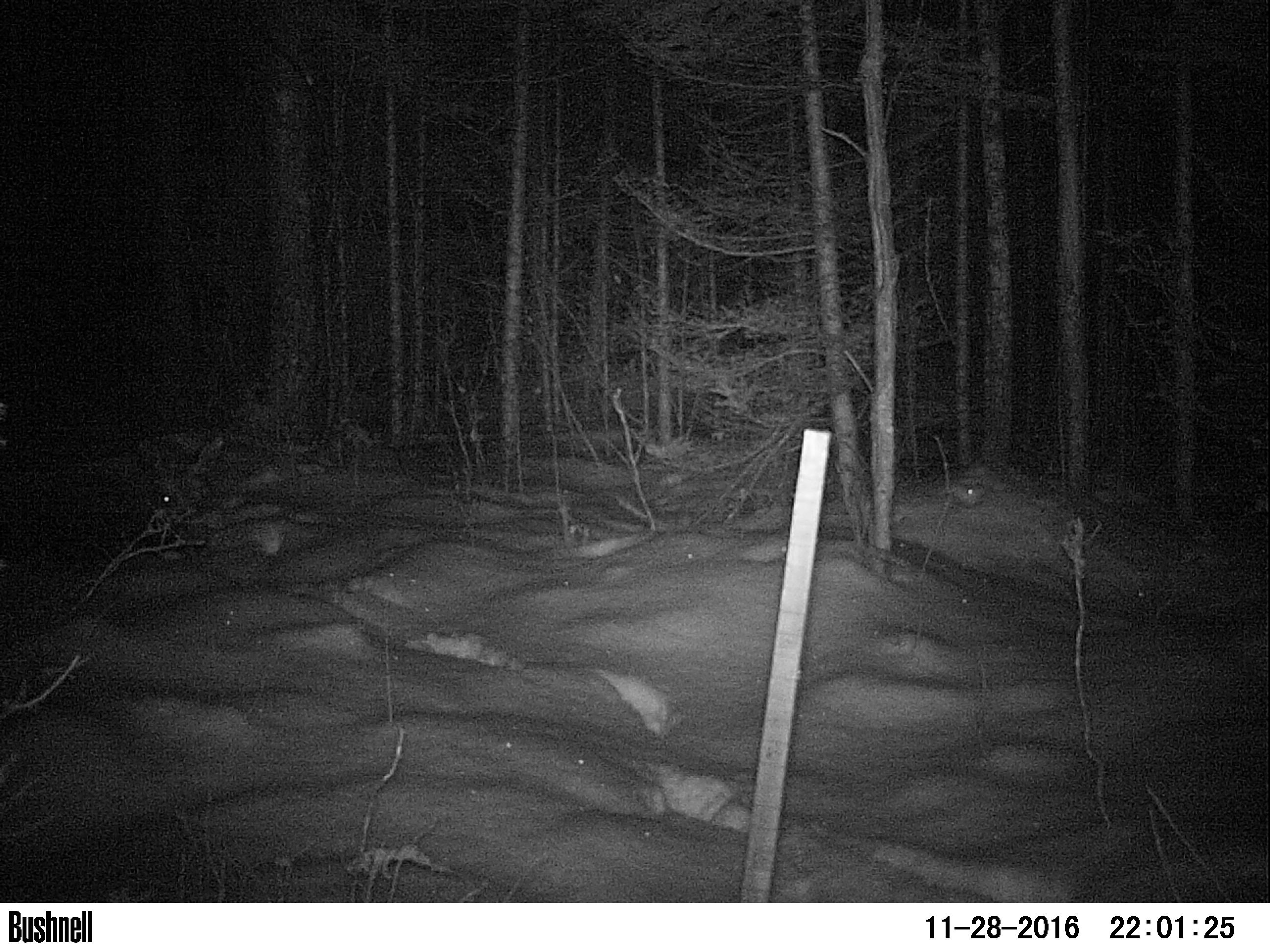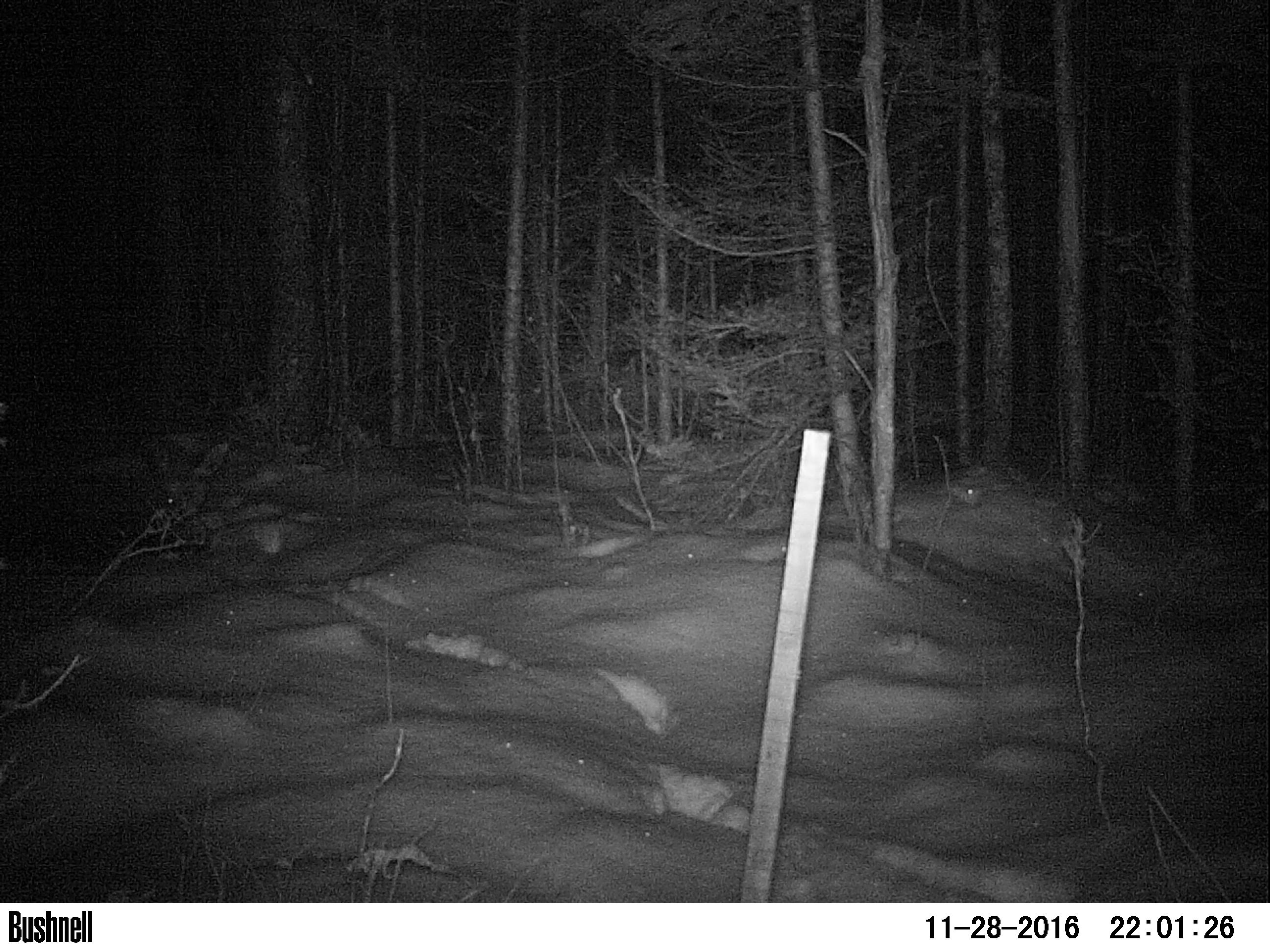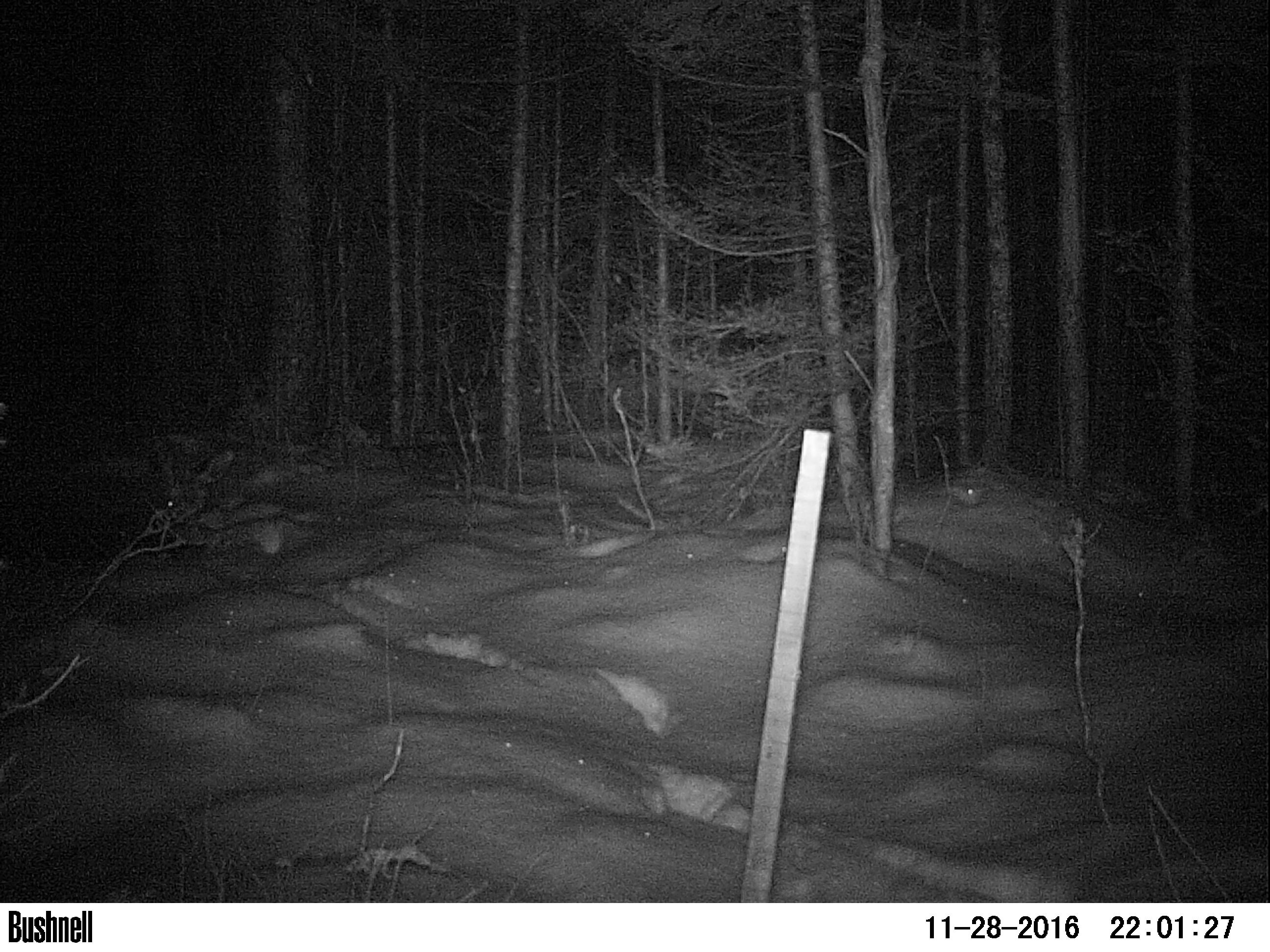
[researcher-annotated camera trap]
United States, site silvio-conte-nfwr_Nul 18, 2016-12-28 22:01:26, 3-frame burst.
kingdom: Animalia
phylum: Chordata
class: Mammalia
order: Artiodactyla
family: Cervidae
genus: Alces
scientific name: Alces alces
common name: moose